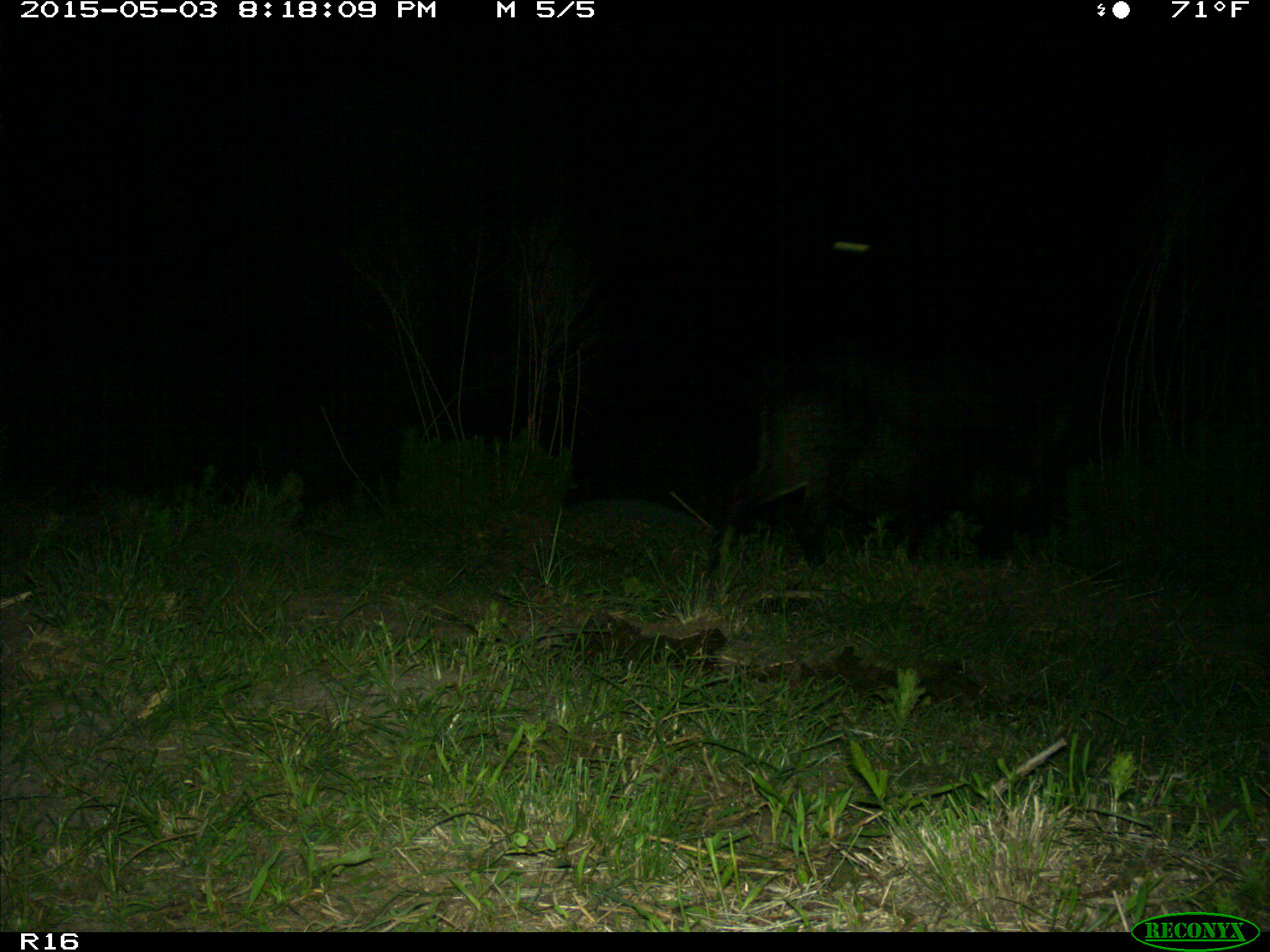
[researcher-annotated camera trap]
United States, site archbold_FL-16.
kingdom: Animalia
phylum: Chordata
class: Mammalia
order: Artiodactyla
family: Suidae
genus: Sus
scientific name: Sus scrofa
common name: wild boar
Sus scrofa (wild boar).